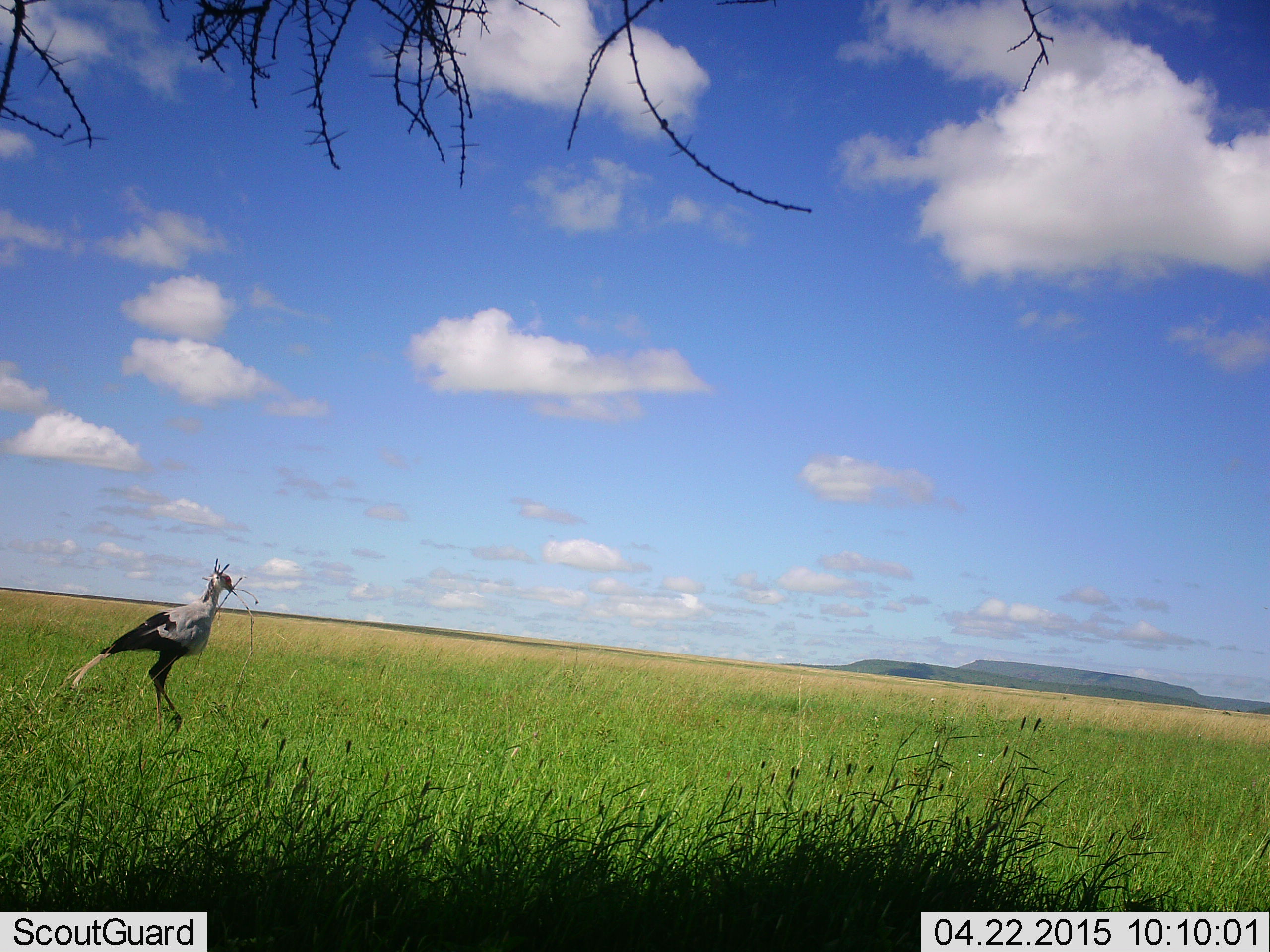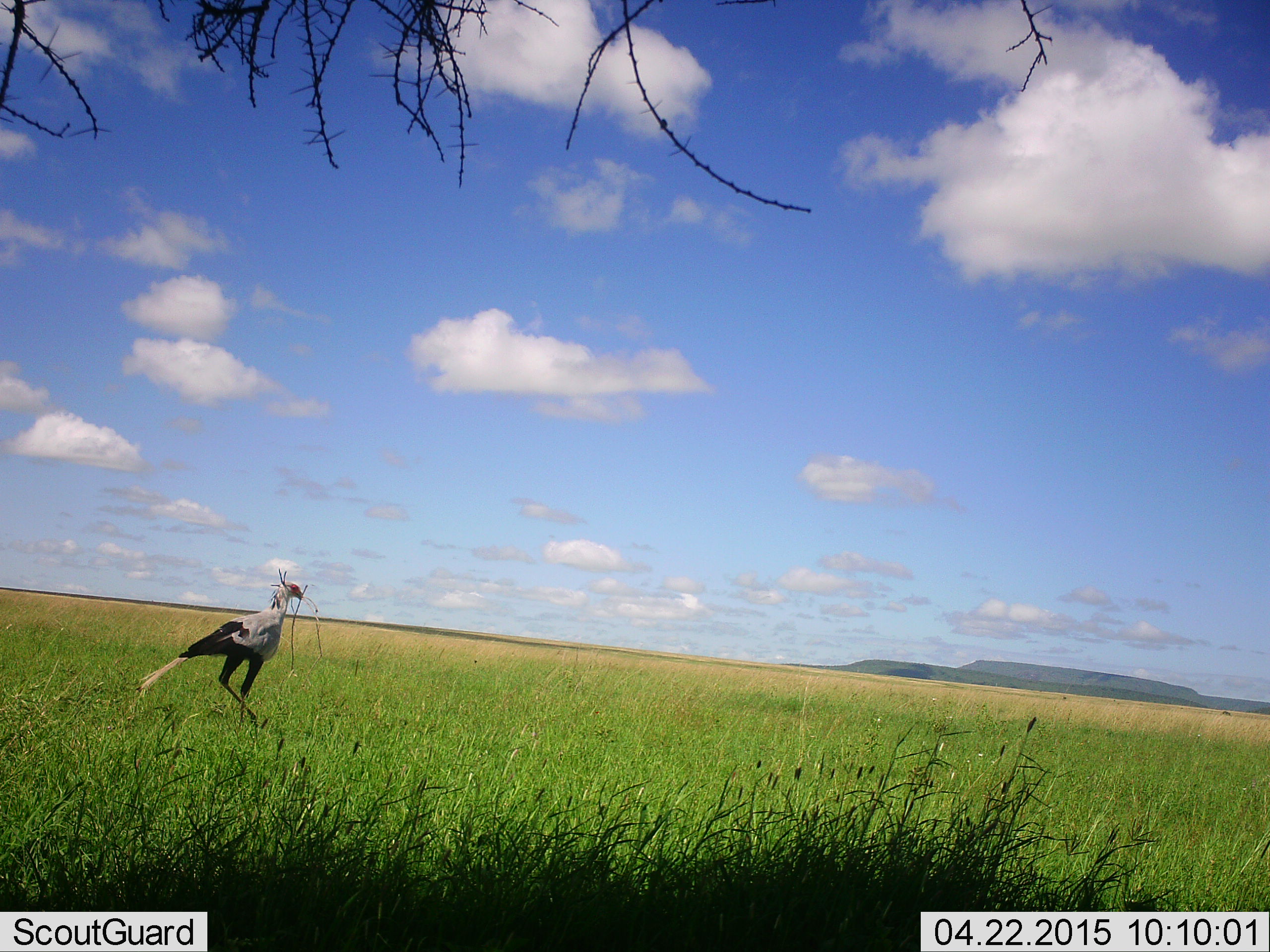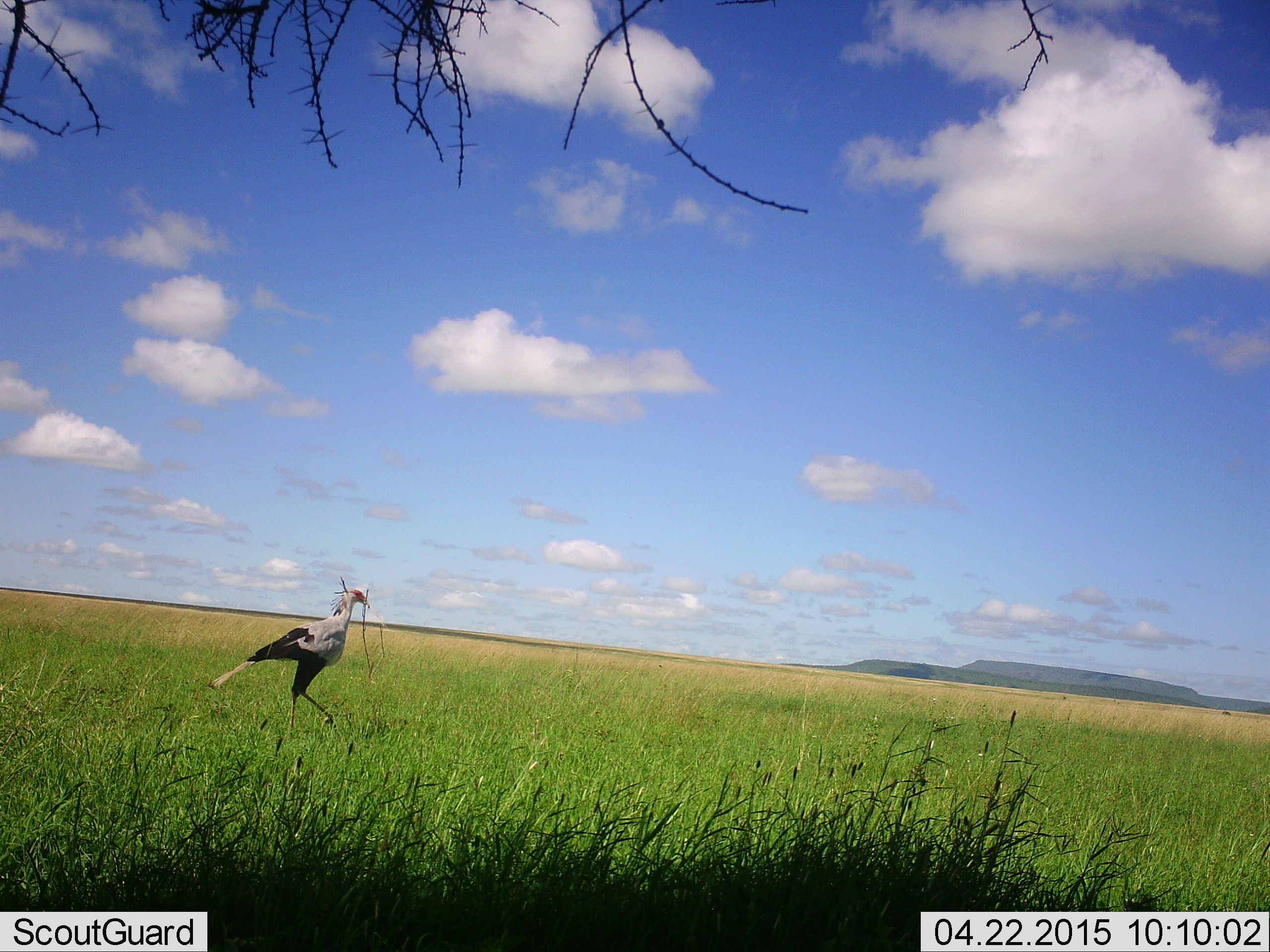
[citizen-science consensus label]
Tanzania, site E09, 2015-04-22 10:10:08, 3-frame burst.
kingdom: Animalia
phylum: Chordata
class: Aves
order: Accipitriformes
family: Sagittariidae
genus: Sagittarius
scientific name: Sagittarius serpentarius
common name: secretary bird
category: secretarybird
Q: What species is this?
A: Secretarybird (secretary bird) (Sagittarius serpentarius).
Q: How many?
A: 1.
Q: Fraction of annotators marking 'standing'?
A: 10%.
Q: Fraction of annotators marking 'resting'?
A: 0%.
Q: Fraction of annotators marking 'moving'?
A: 100%.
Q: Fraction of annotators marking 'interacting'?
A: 0%.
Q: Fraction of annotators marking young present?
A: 0%.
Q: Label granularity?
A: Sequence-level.